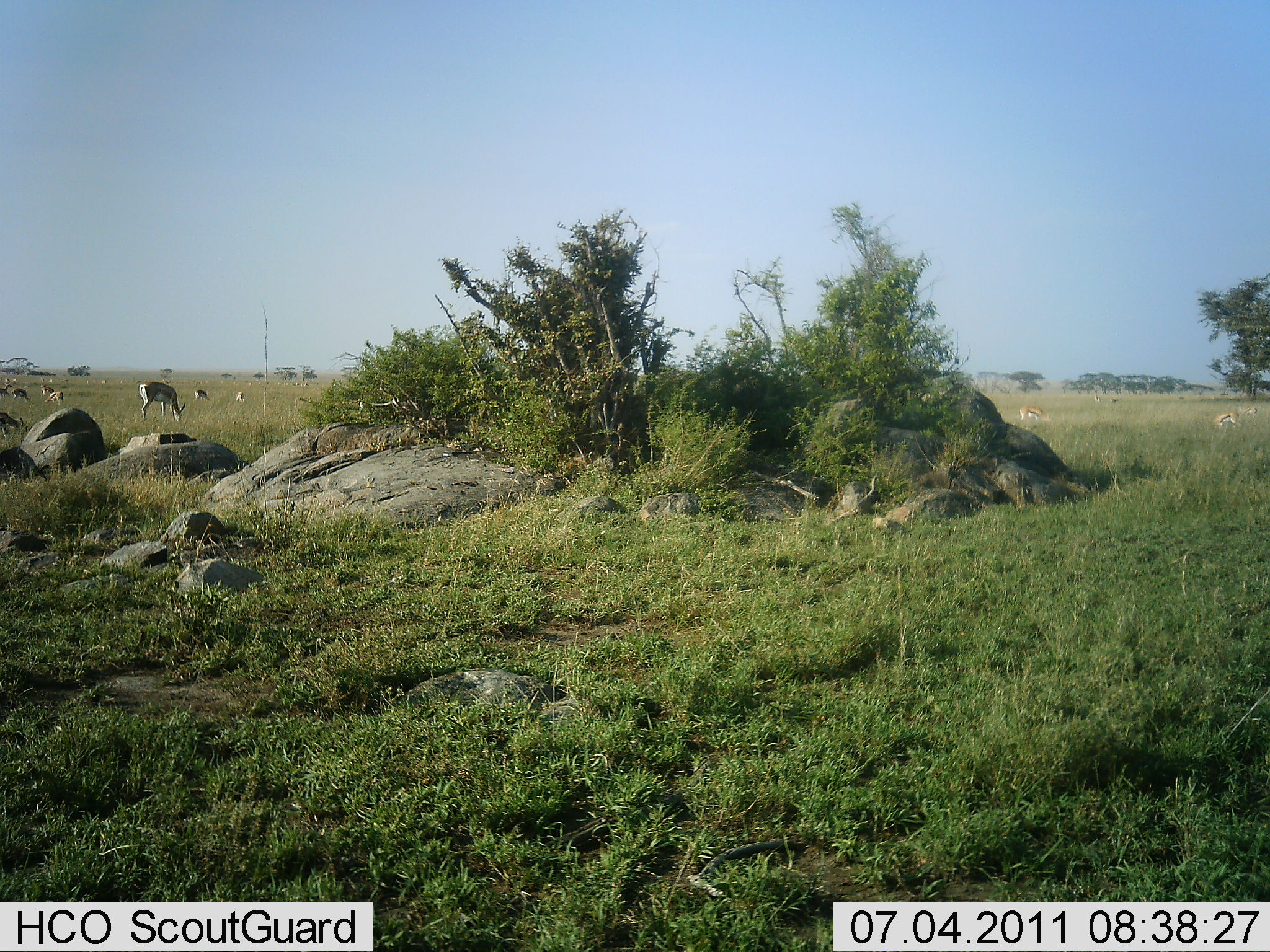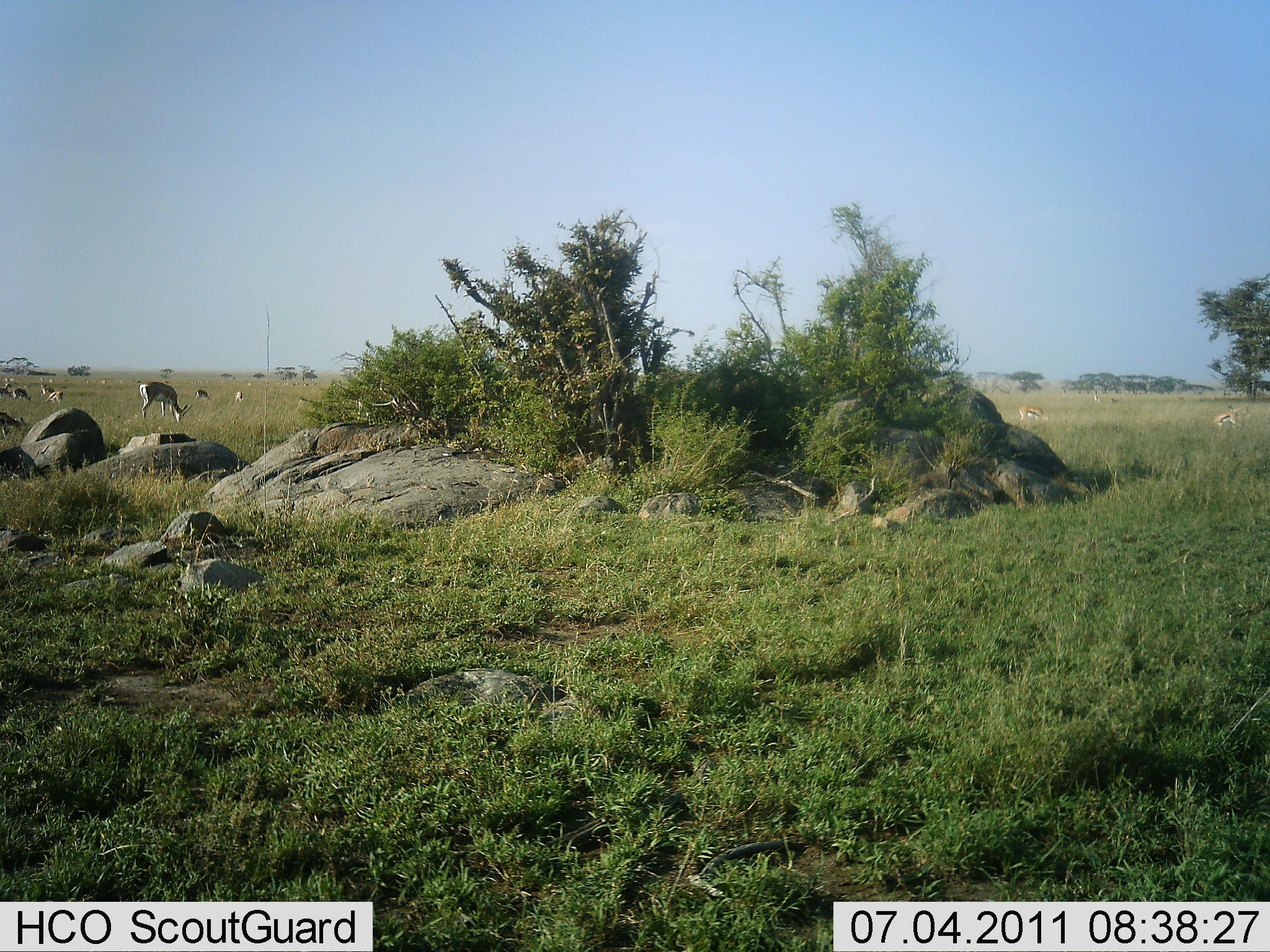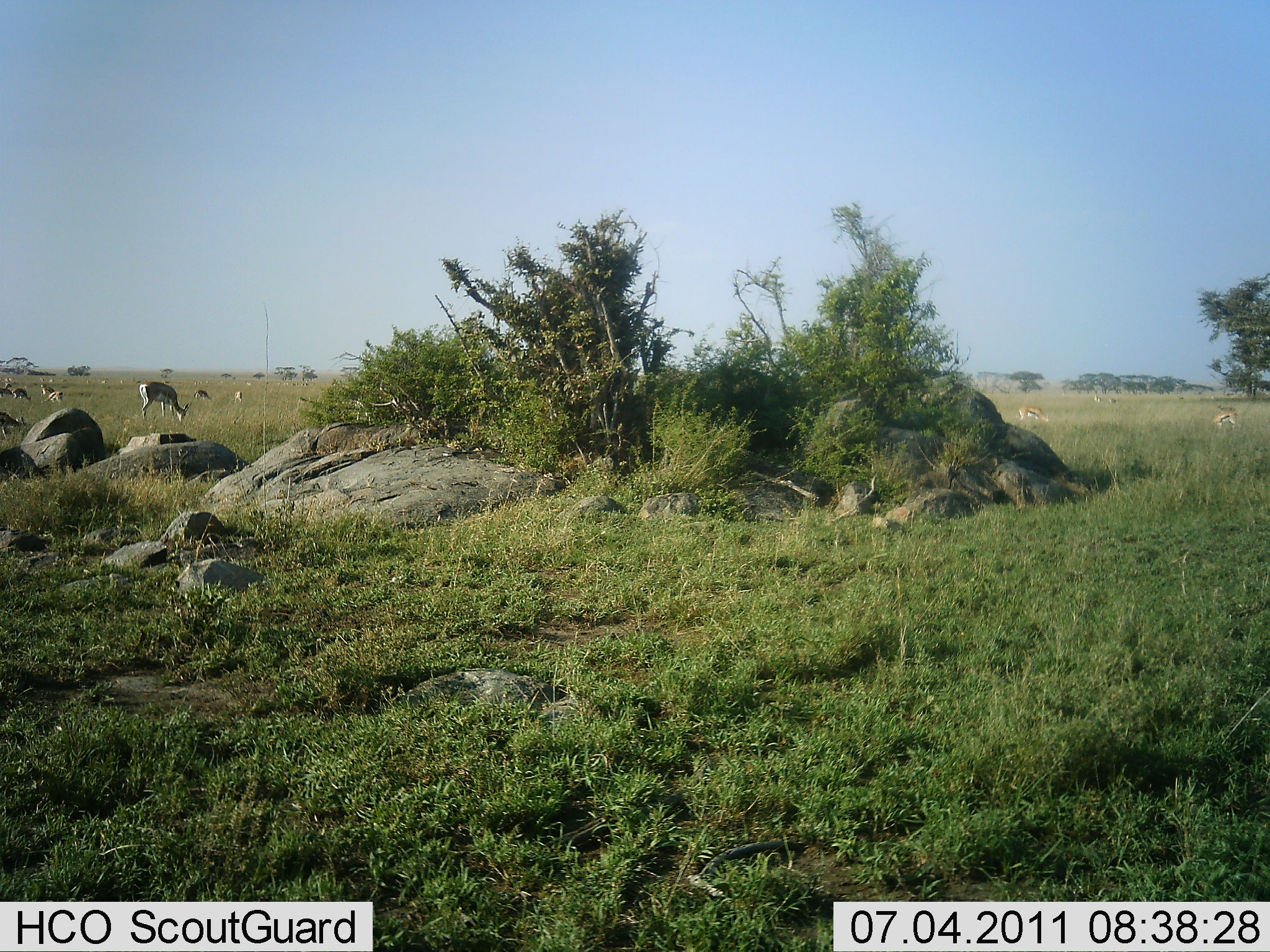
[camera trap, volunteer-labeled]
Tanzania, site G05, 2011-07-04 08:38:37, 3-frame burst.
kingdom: Animalia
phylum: Chordata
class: Mammalia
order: Artiodactyla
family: Bovidae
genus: Eudorcas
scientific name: Eudorcas thomsonii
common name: thomson's gazelle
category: gazellethomsons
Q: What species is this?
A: Gazellethomsons (thomson's gazelle) (Eudorcas thomsonii).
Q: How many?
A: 10.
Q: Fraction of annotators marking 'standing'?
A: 42%.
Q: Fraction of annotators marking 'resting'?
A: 0%.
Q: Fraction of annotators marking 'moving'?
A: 8%.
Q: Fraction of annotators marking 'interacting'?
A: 8%.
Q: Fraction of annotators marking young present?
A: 0%.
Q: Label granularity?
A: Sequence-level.